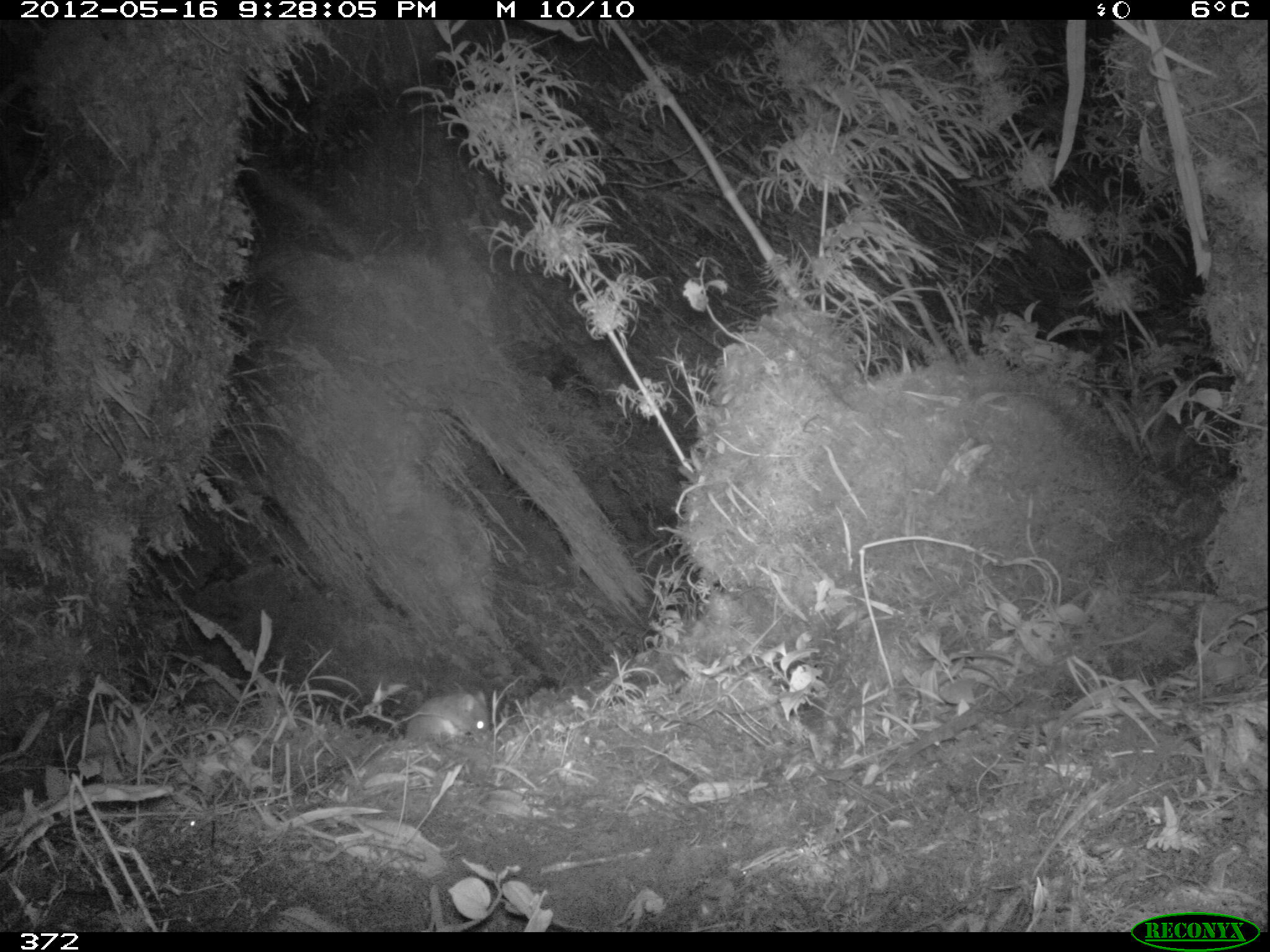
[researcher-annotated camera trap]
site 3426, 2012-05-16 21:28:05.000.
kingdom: Animalia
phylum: Chordata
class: Mammalia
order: Rodentia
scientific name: Rodentia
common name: rodents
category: unknown rodent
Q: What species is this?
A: Unknown rodent (rodents) (Rodentia).